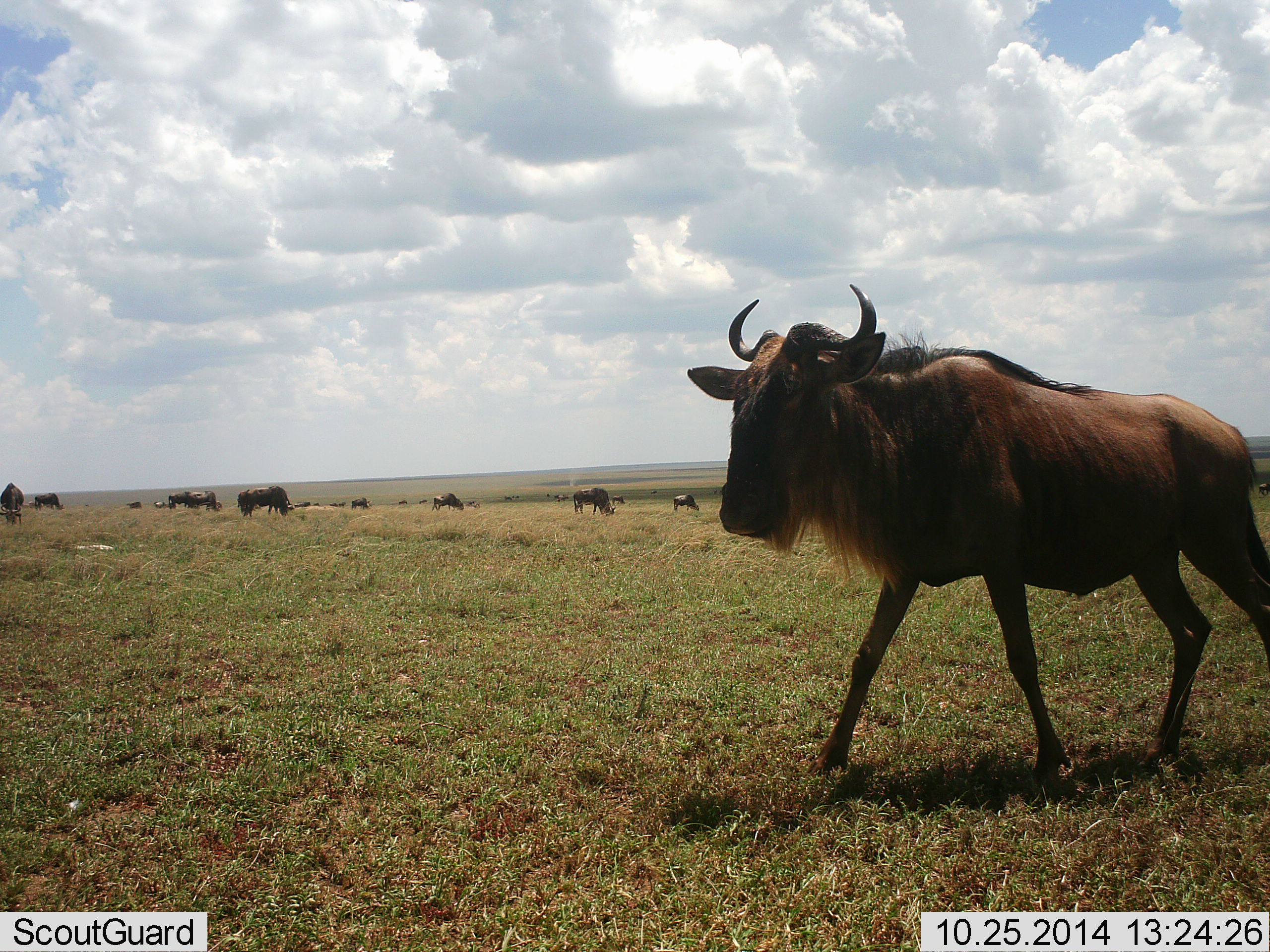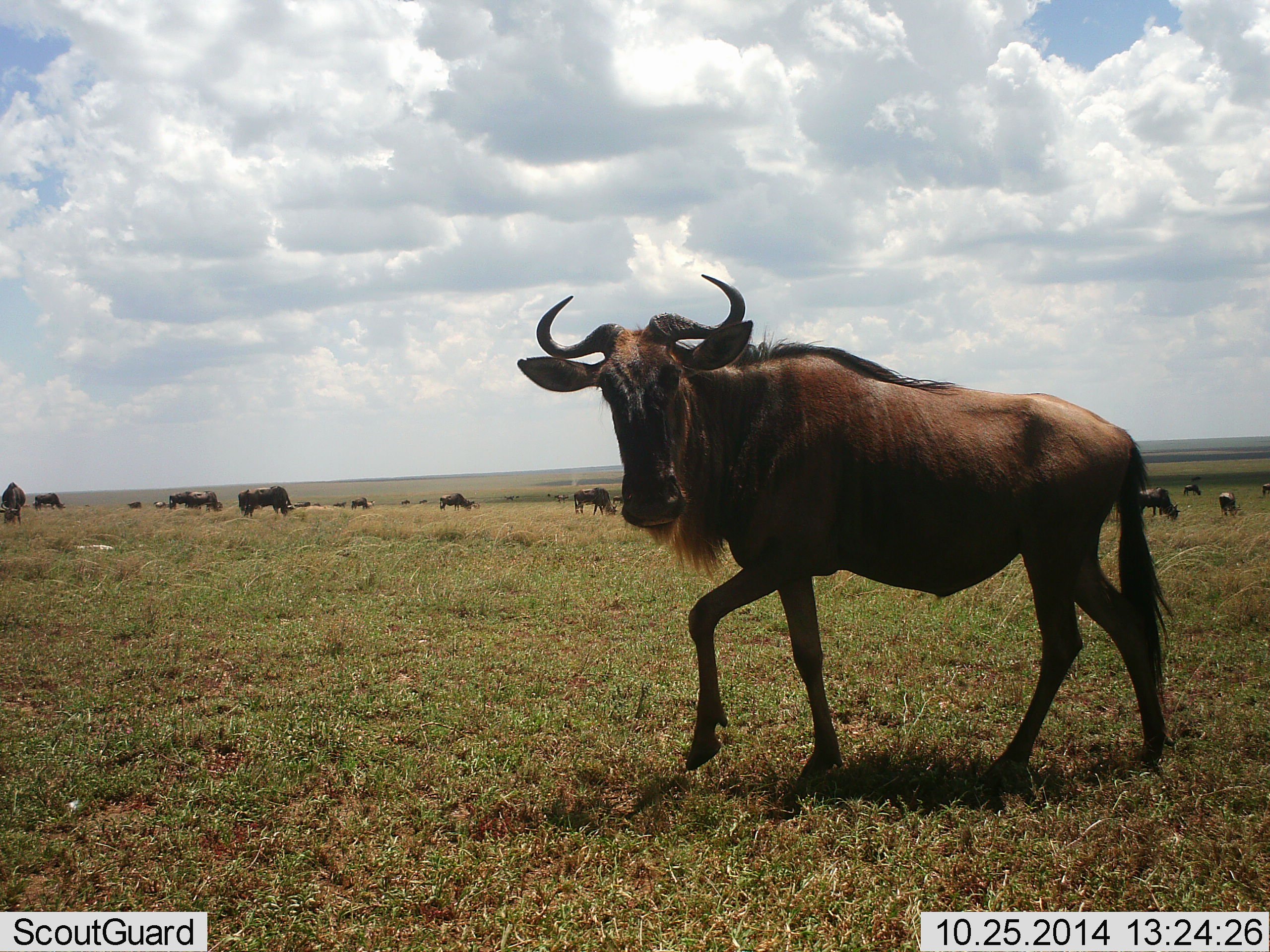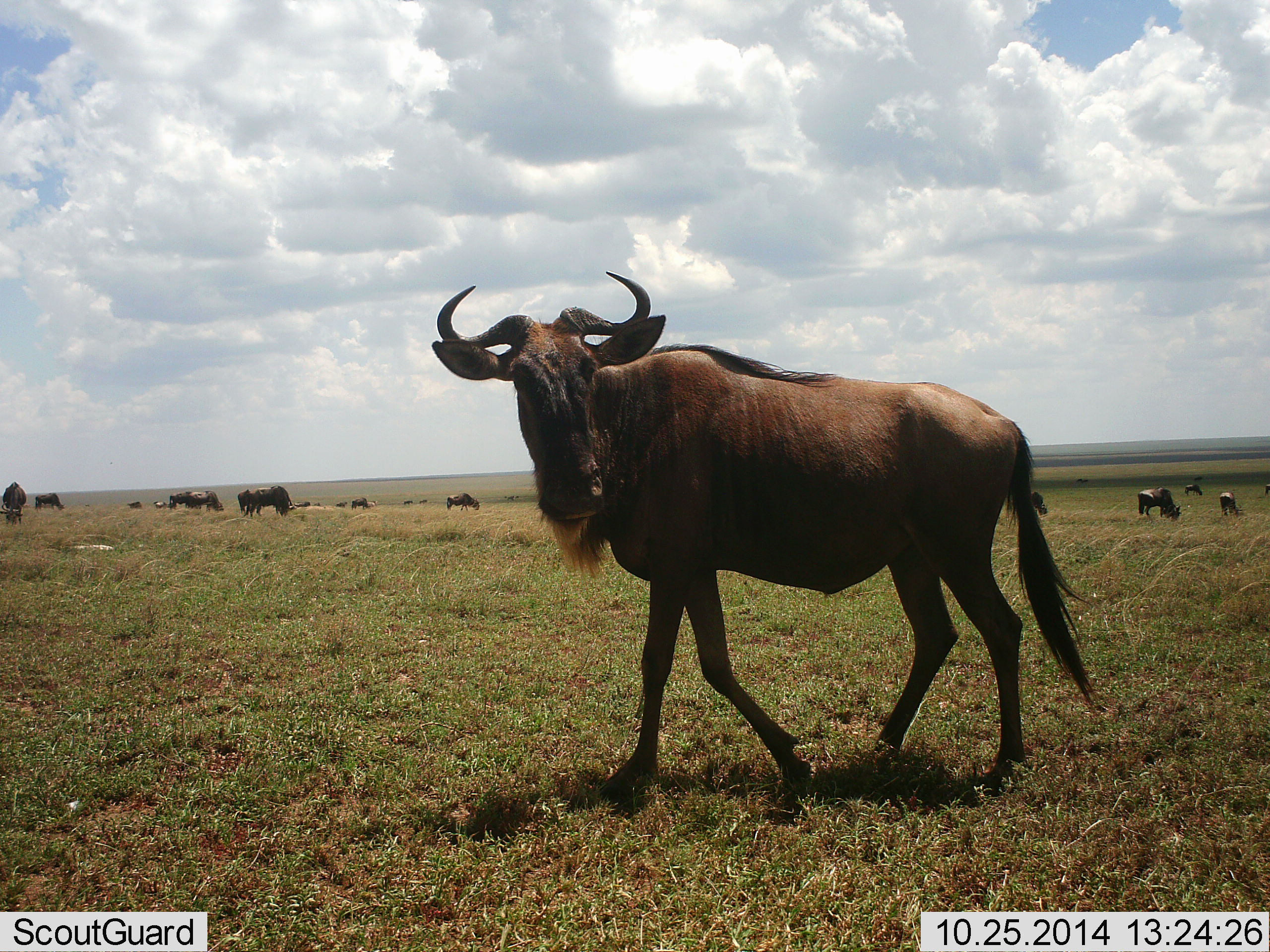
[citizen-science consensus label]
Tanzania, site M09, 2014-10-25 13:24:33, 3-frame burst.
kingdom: Animalia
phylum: Chordata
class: Mammalia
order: Artiodactyla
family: Bovidae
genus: Connochaetes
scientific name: Connochaetes taurinus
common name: blue wildebeest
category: wildebeest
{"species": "wildebeest (blue wildebeest) (Connochaetes taurinus)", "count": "11-50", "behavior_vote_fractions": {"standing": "56%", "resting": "0%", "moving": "78%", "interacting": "11%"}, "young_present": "0%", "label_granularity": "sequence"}